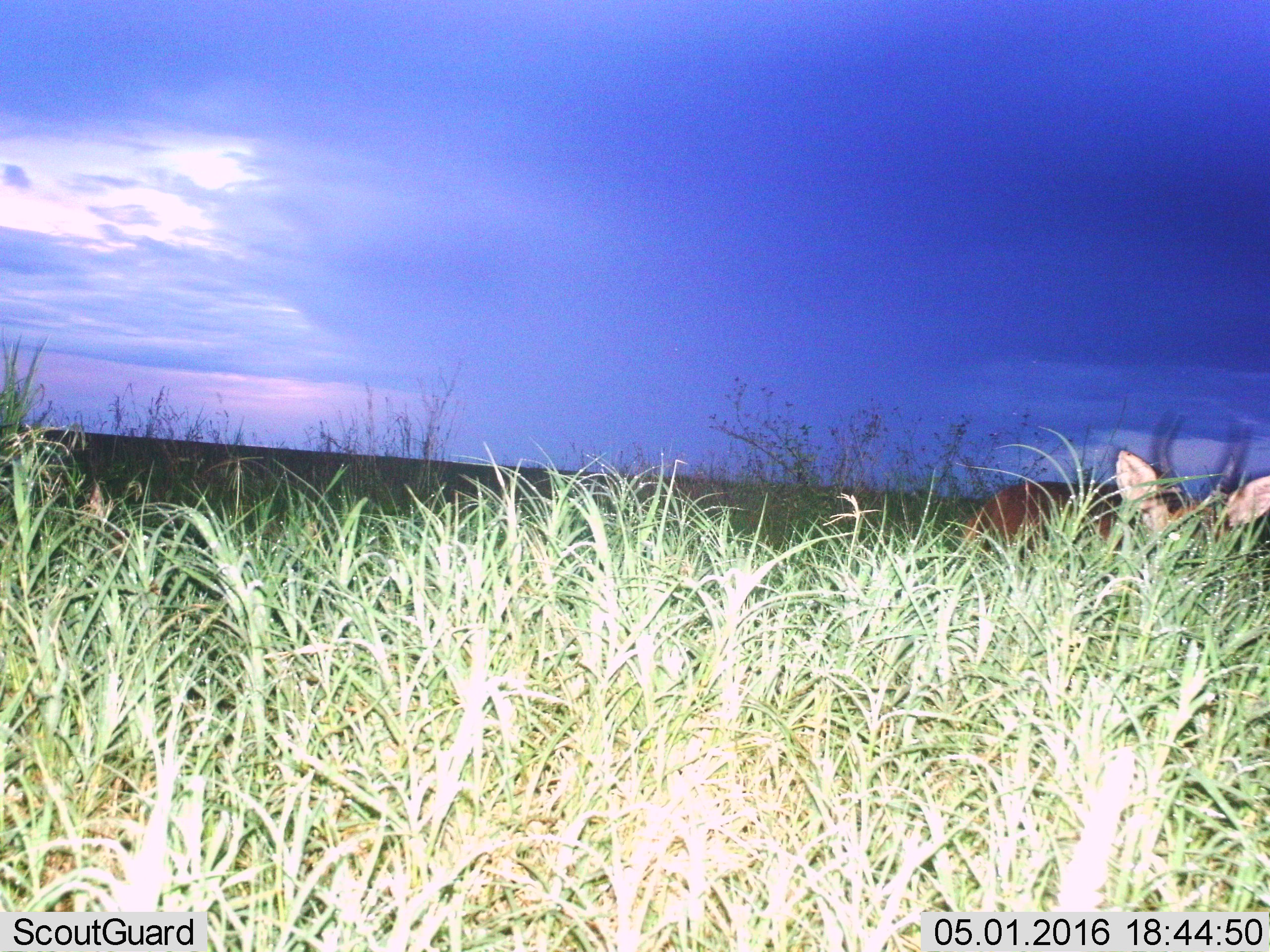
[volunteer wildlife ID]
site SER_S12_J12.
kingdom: Animalia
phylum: Chordata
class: Mammalia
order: Artiodactyla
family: Bovidae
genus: Redunca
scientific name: Redunca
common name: reedbuck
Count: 1.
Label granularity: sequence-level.